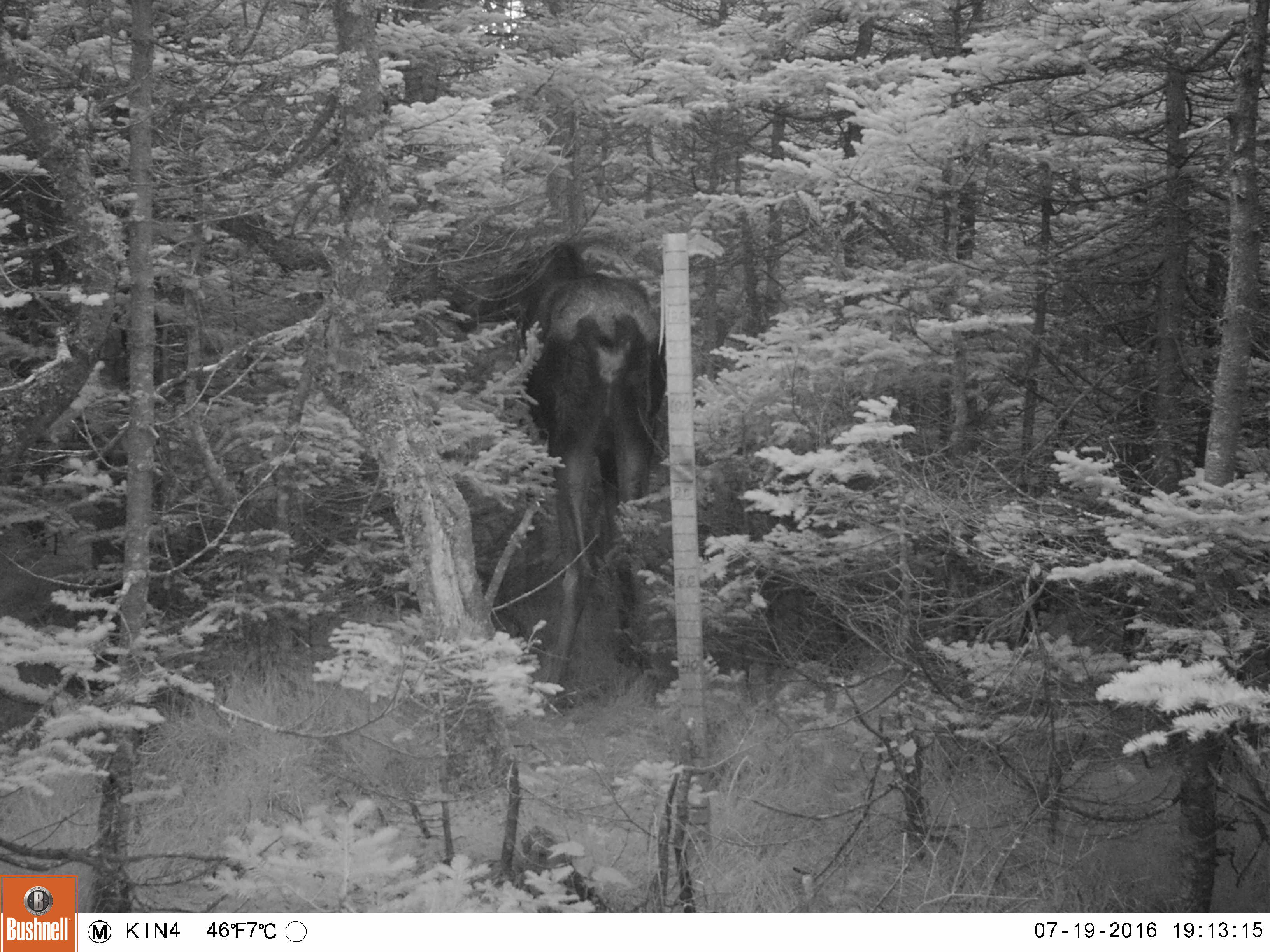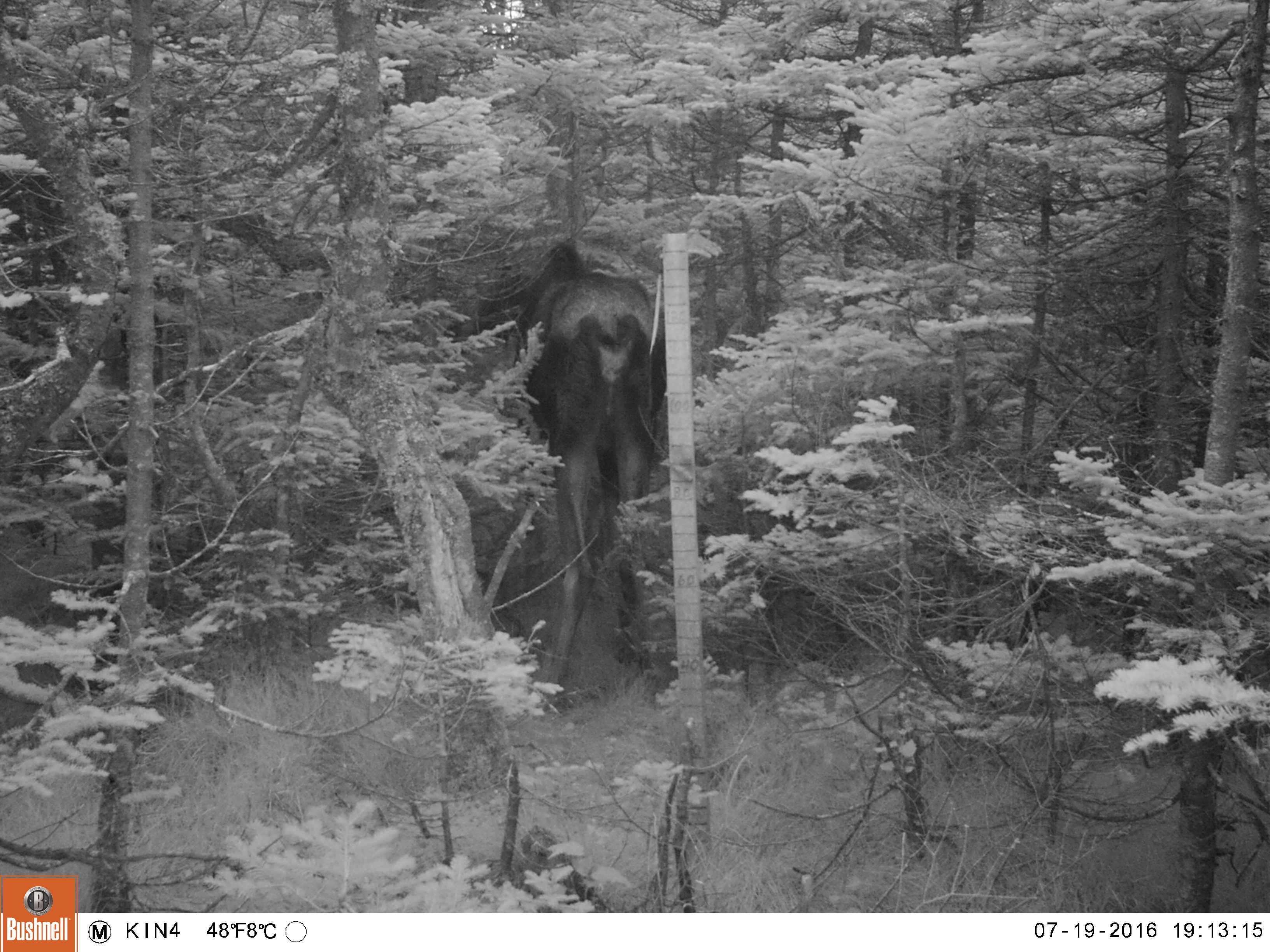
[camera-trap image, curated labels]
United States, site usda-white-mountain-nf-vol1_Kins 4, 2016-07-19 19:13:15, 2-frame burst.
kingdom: Animalia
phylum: Chordata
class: Mammalia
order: Artiodactyla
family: Cervidae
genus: Alces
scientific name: Alces alces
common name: moose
Moose (Alces alces).